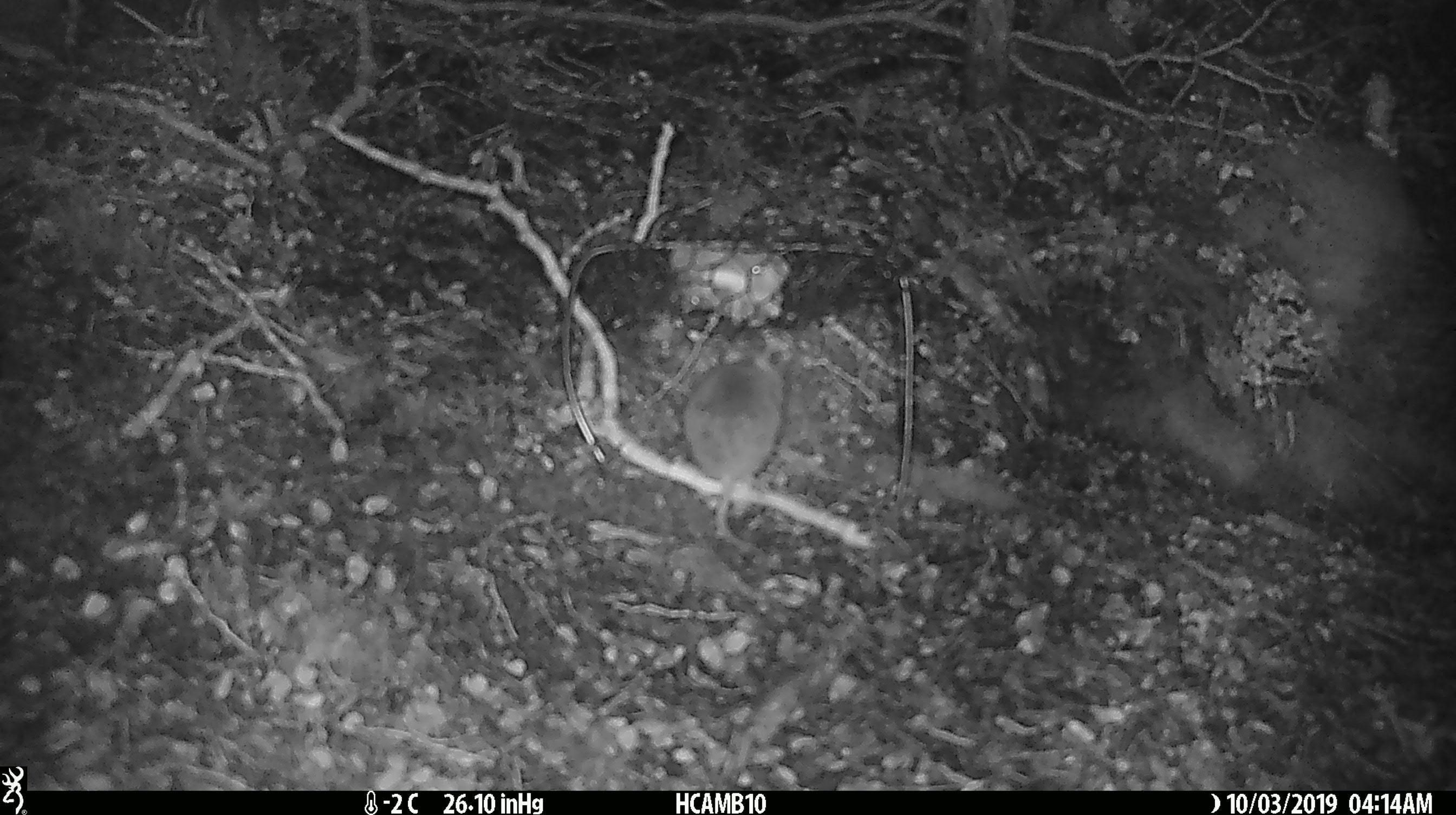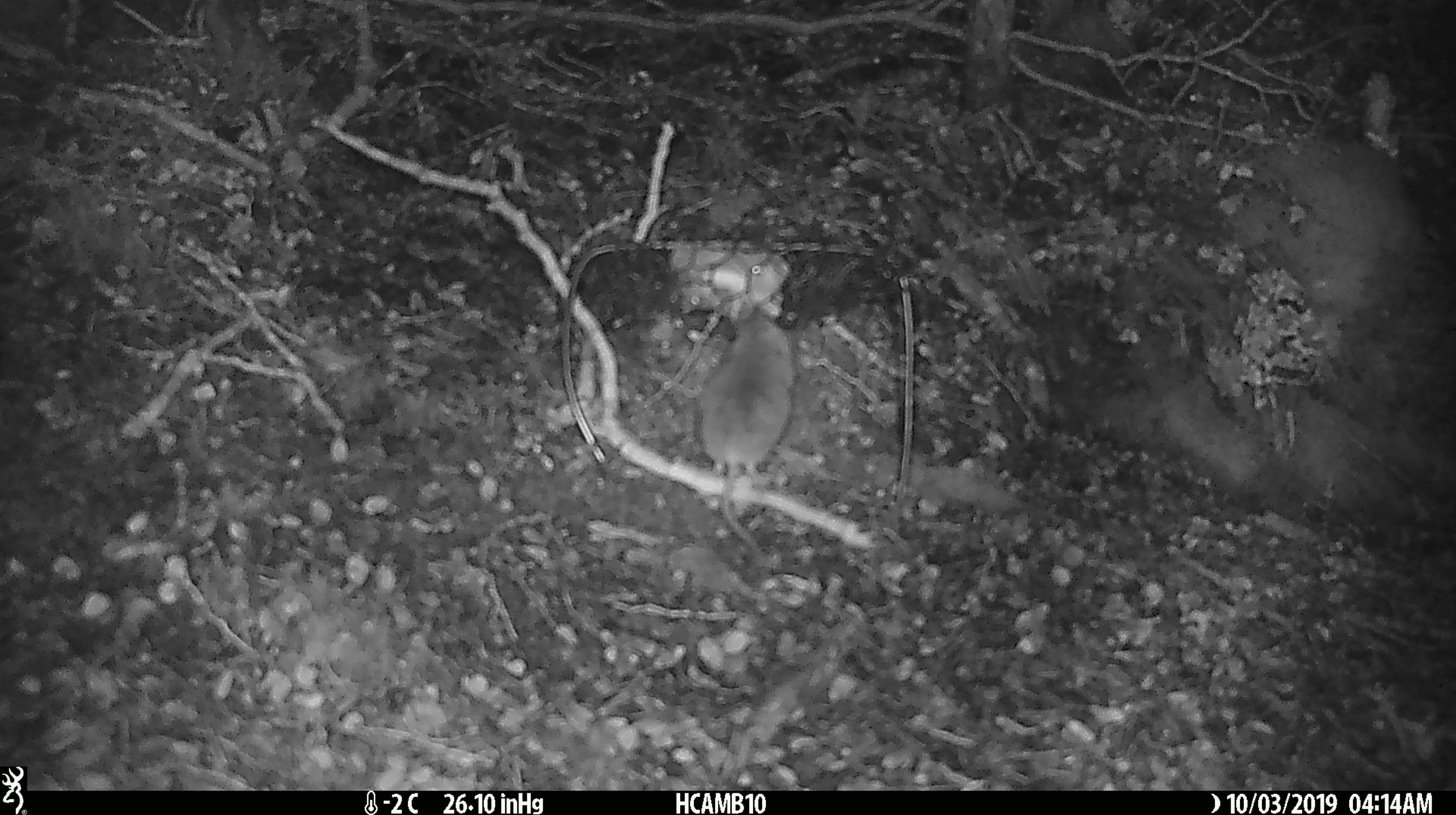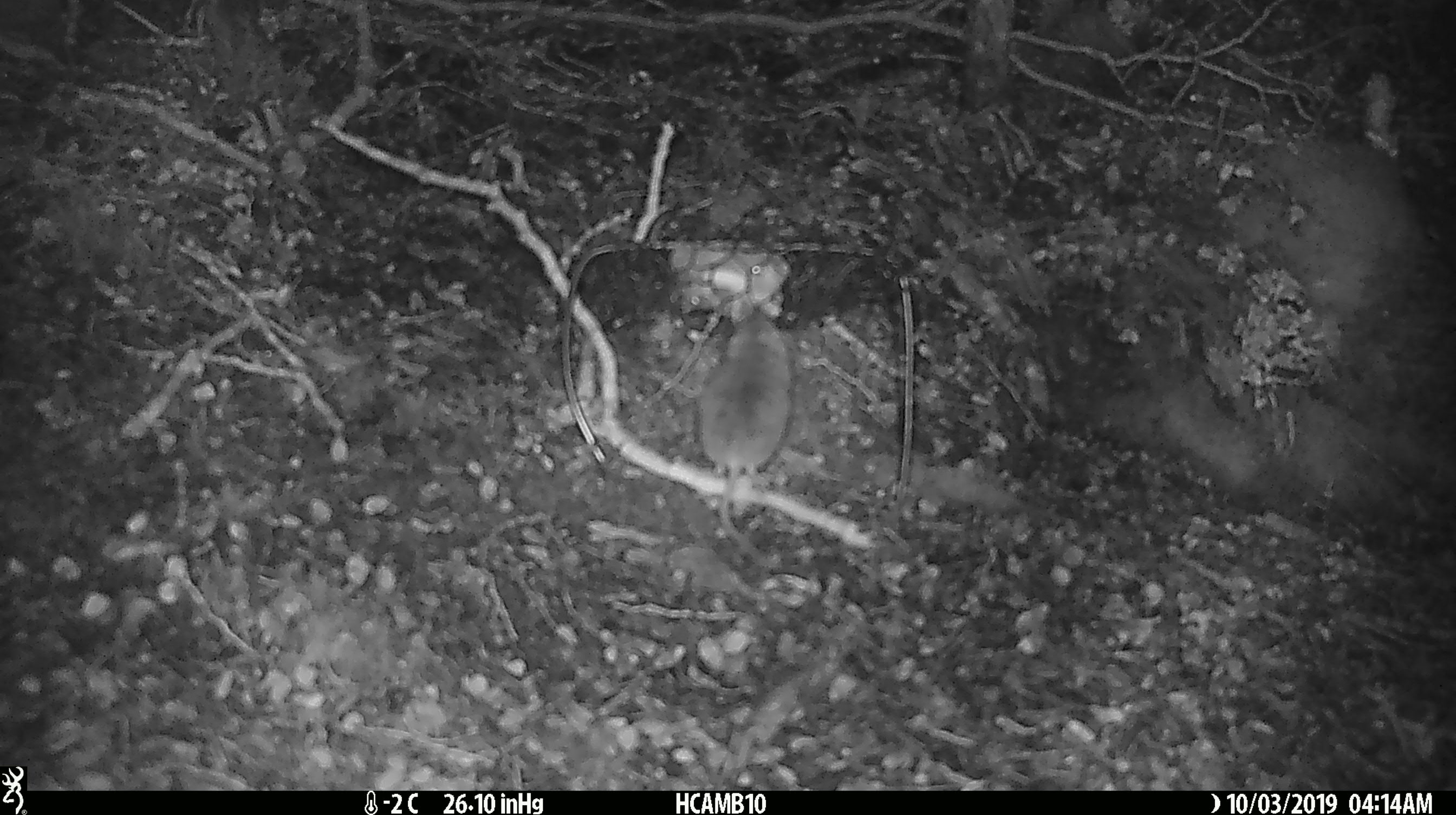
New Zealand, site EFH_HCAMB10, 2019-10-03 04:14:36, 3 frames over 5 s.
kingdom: Animalia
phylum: Chordata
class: Mammalia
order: Rodentia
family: Muridae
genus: Mus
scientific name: Mus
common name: mouse